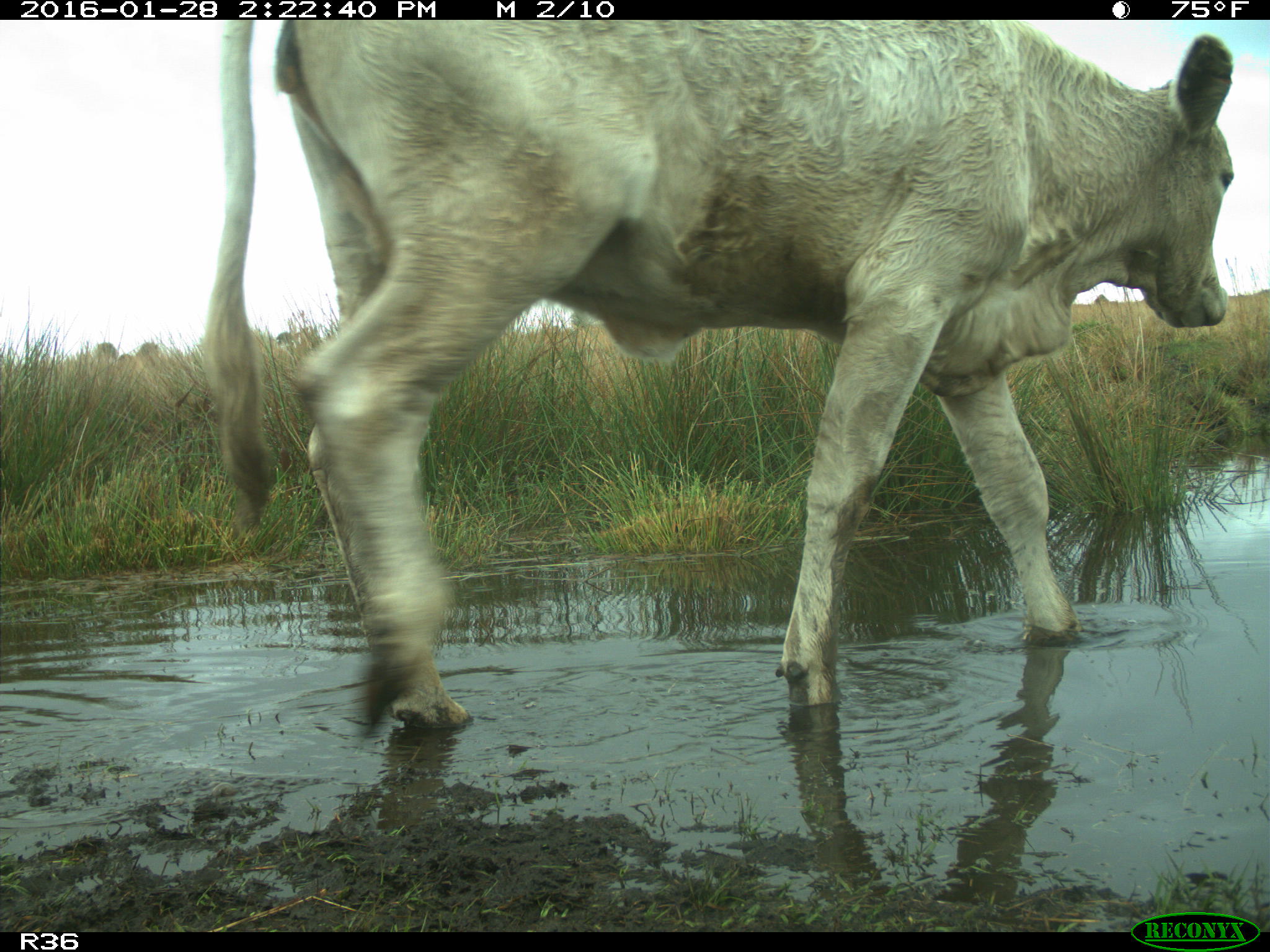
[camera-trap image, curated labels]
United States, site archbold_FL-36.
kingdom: Animalia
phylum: Chordata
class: Mammalia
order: Artiodactyla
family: Bovidae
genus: Bos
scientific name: Bos taurus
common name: domestic cow